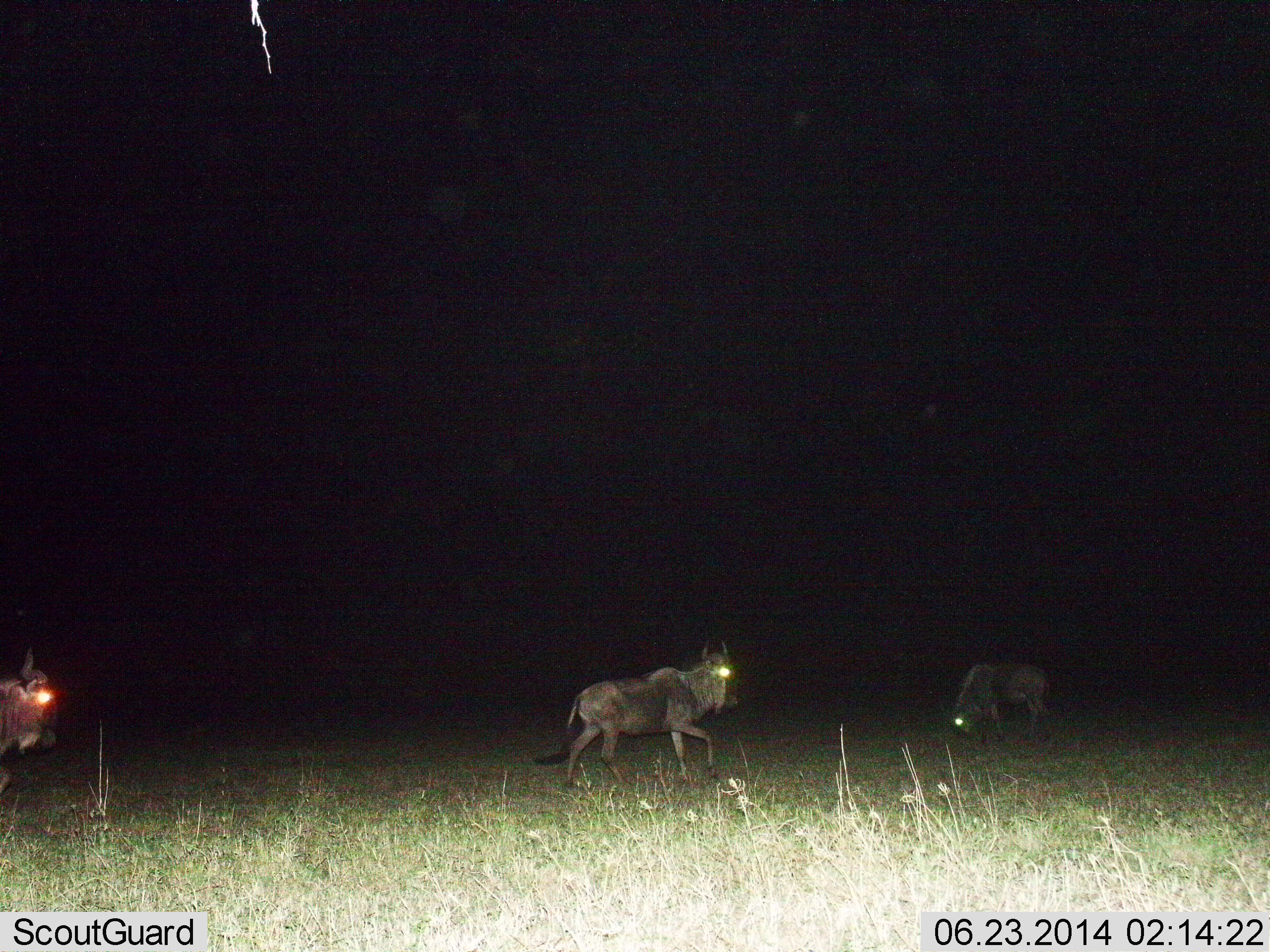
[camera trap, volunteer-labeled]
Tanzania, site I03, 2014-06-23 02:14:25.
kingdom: Animalia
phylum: Chordata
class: Mammalia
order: Artiodactyla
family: Bovidae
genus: Connochaetes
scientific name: Connochaetes taurinus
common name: blue wildebeest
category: wildebeest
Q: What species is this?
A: Wildebeest (blue wildebeest) (Connochaetes taurinus).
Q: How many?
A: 3.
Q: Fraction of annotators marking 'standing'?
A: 20%.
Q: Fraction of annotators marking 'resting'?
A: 0%.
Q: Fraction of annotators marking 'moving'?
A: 90%.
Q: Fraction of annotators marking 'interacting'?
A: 0%.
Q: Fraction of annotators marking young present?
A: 0%.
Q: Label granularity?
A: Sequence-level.